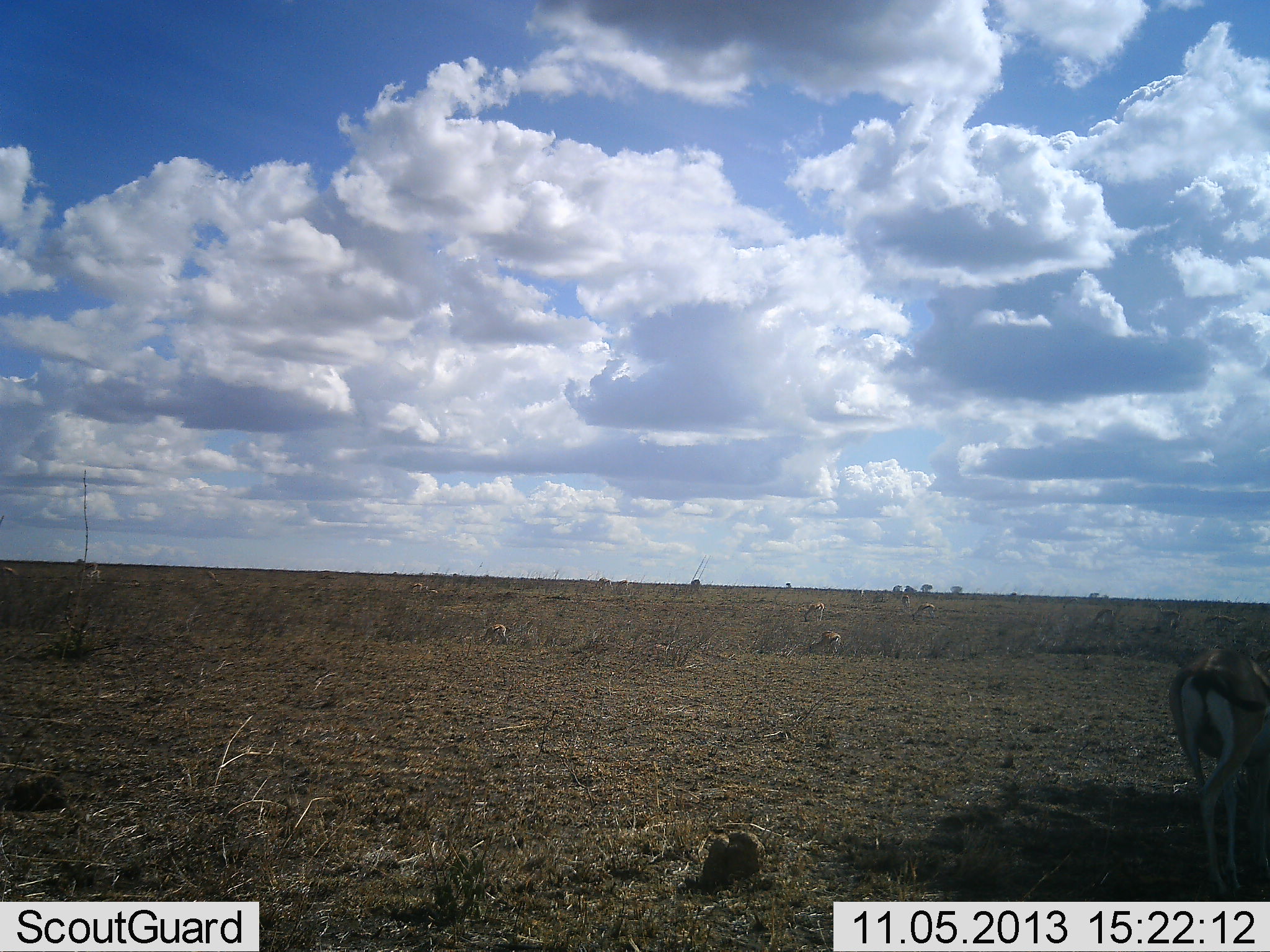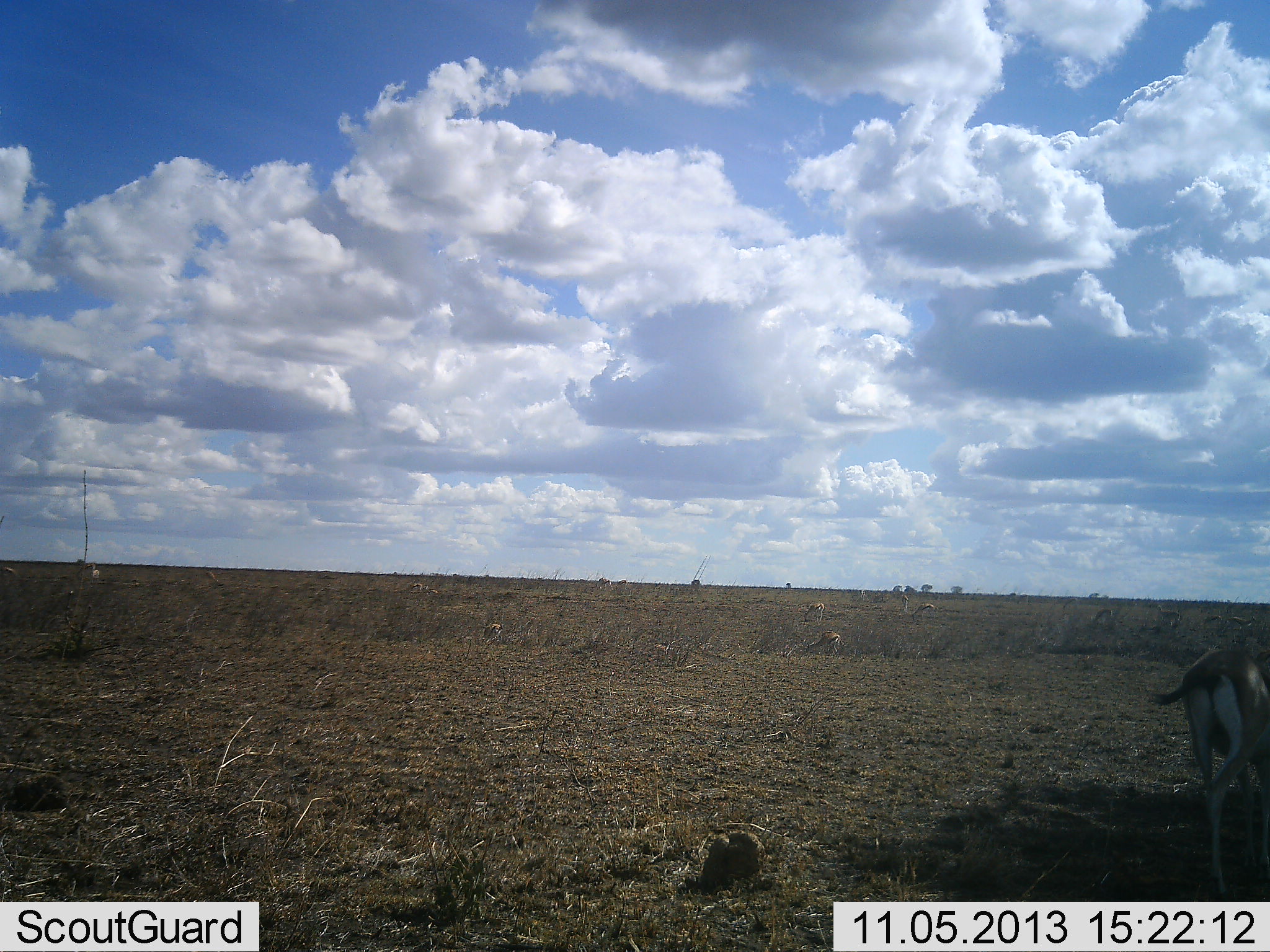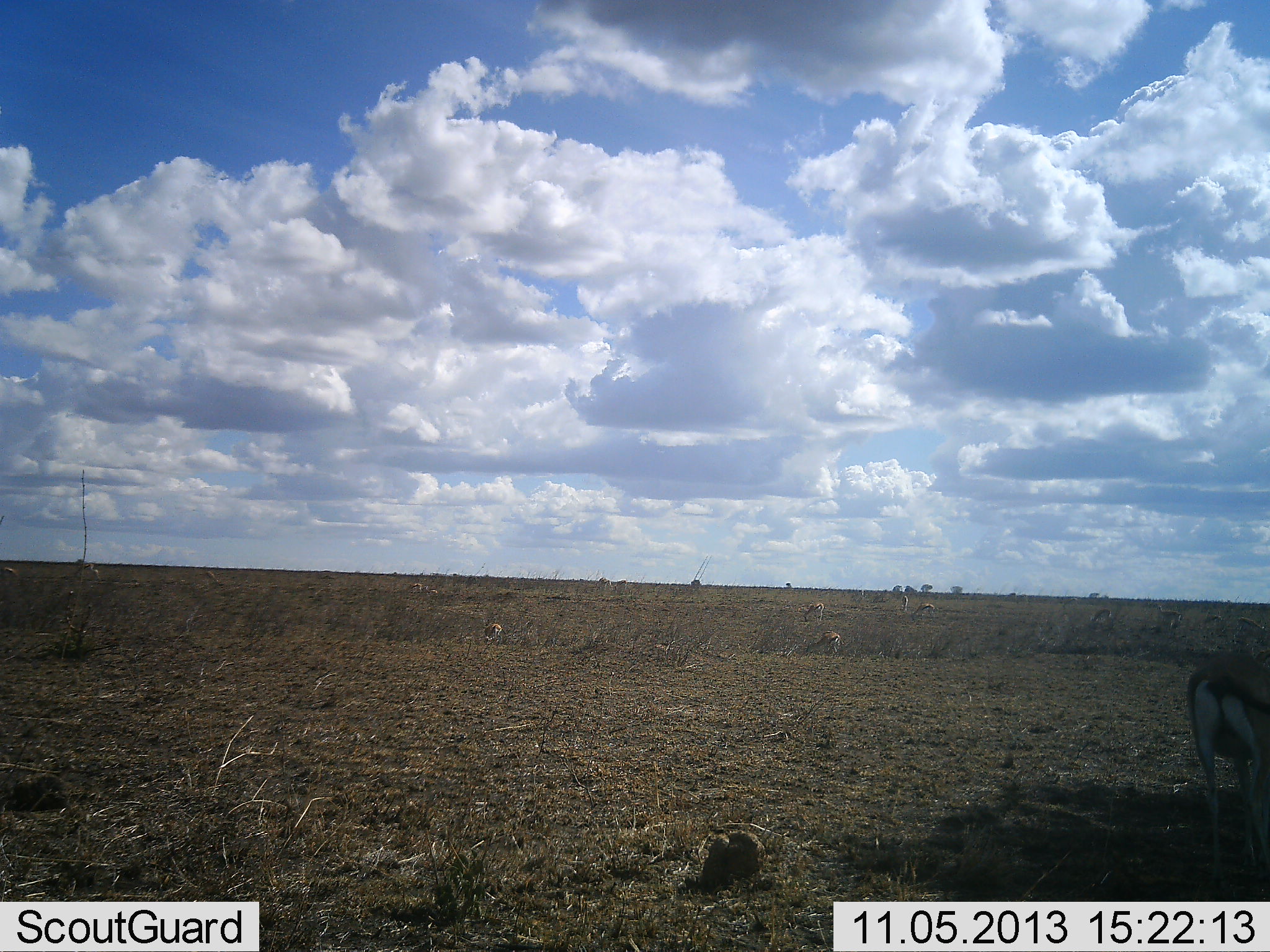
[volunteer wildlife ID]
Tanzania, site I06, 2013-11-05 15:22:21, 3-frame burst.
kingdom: Animalia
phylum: Chordata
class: Mammalia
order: Artiodactyla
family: Bovidae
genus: Eudorcas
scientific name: Eudorcas thomsonii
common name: thomson's gazelle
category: gazellethomsons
Gazellethomsons (thomson's gazelle) (Eudorcas thomsonii), count 6. Behavior (volunteer vote fractions): standing 57%, resting 4%, moving 25%, interacting 0%. Young present (vote fraction): 0%. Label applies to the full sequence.